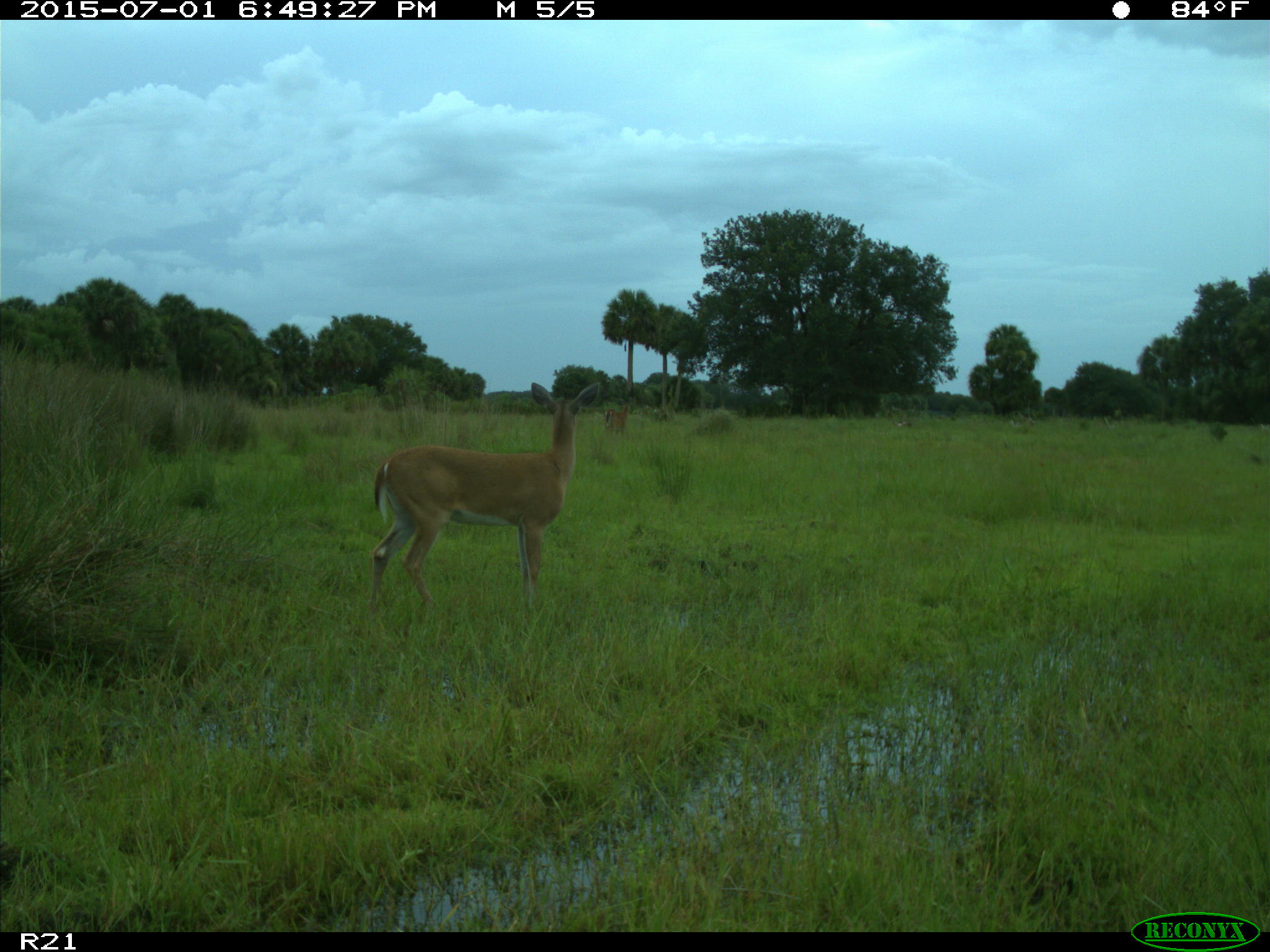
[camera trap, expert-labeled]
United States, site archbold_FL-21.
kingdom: Animalia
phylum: Chordata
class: Mammalia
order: Artiodactyla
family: Cervidae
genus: Odocoileus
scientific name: Odocoileus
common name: deer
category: unidentified deer